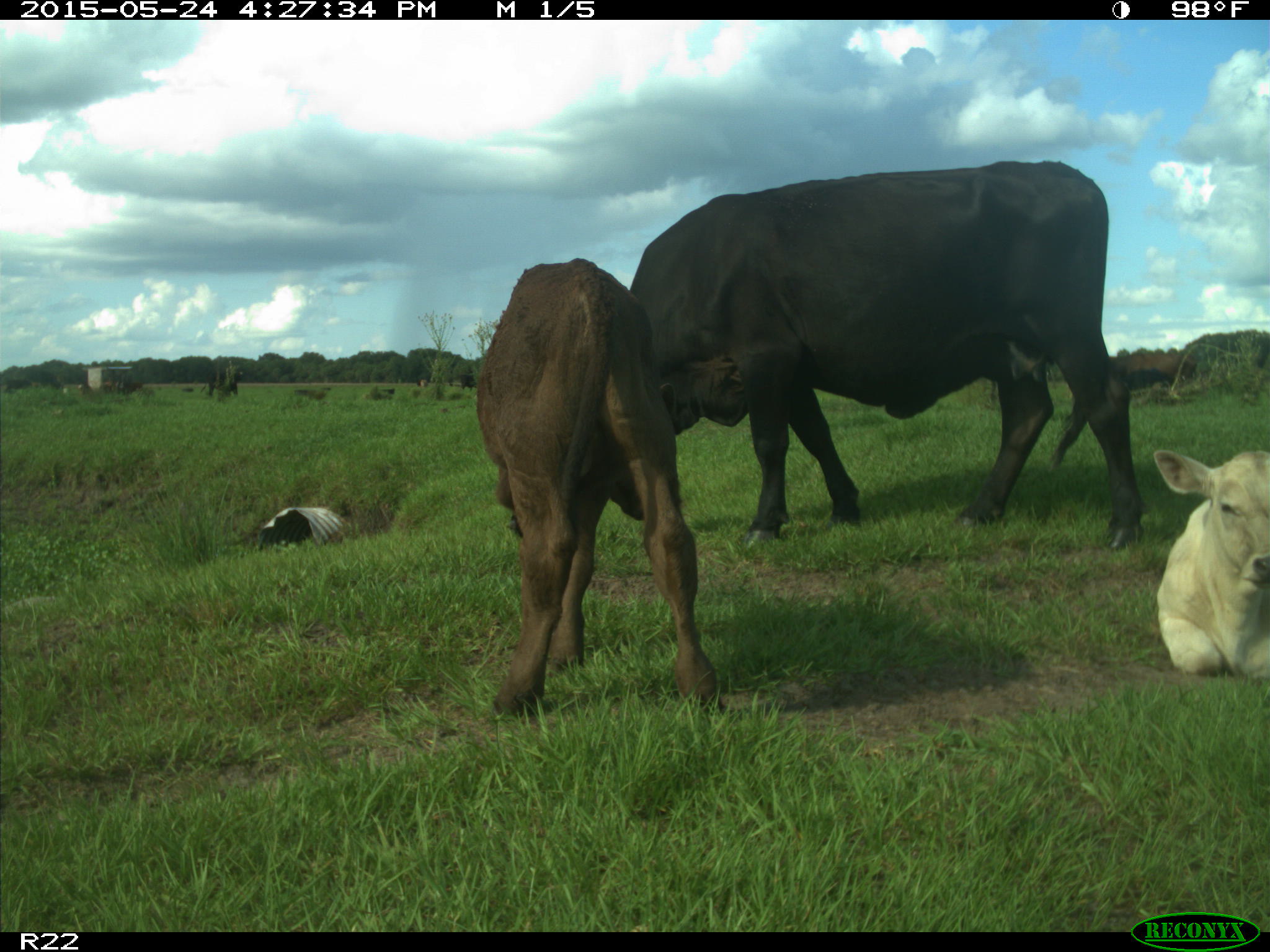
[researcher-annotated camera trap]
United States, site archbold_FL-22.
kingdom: Animalia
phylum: Chordata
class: Mammalia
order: Artiodactyla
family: Bovidae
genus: Bos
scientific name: Bos taurus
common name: domestic cow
Bos taurus (domestic cow).